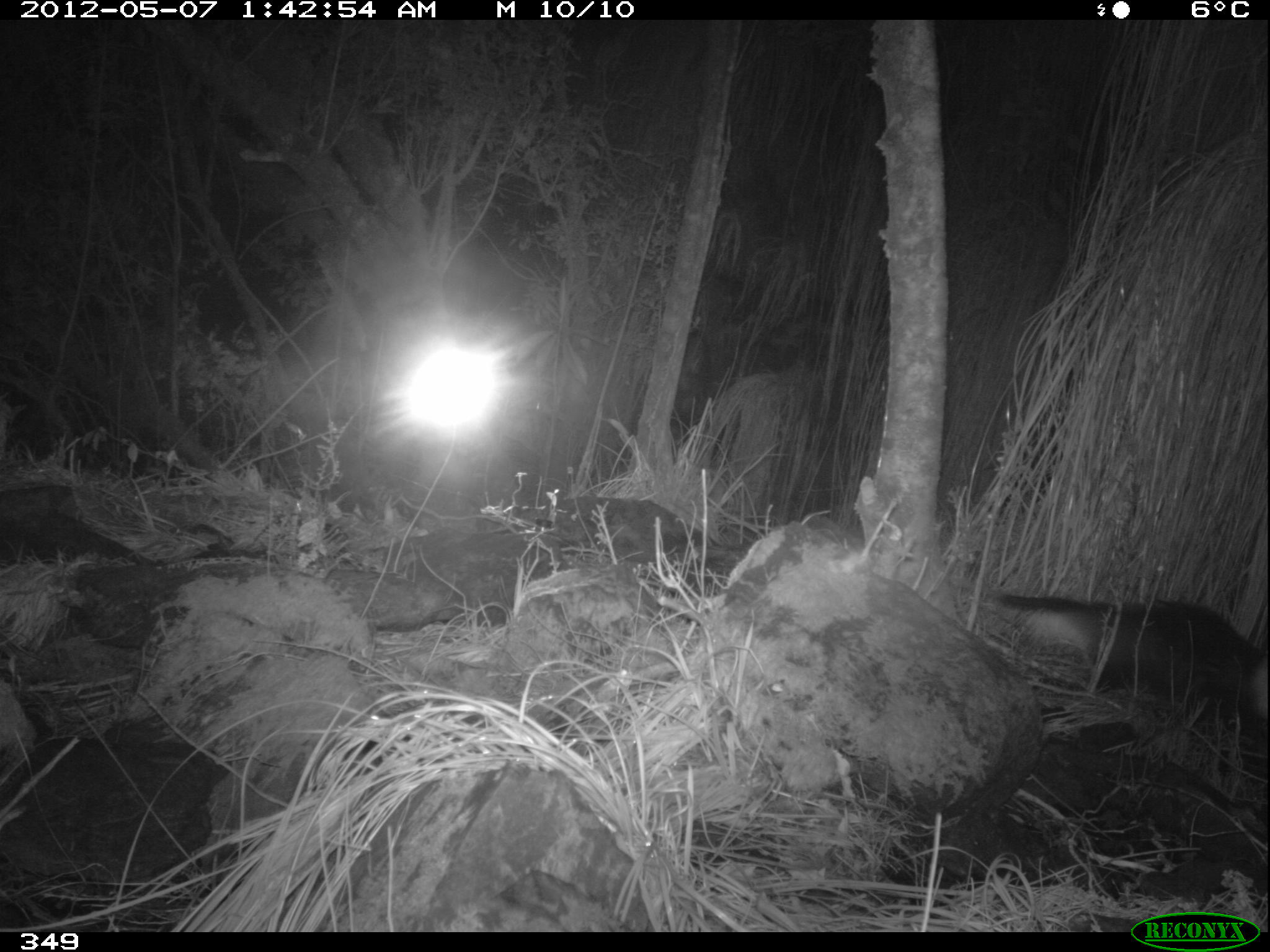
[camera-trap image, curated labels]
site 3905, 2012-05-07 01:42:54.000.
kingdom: Animalia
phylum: Chordata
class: Mammalia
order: Didelphimorphia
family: Didelphidae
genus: Didelphis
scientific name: Didelphis pernigra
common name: andean white-eared opossum